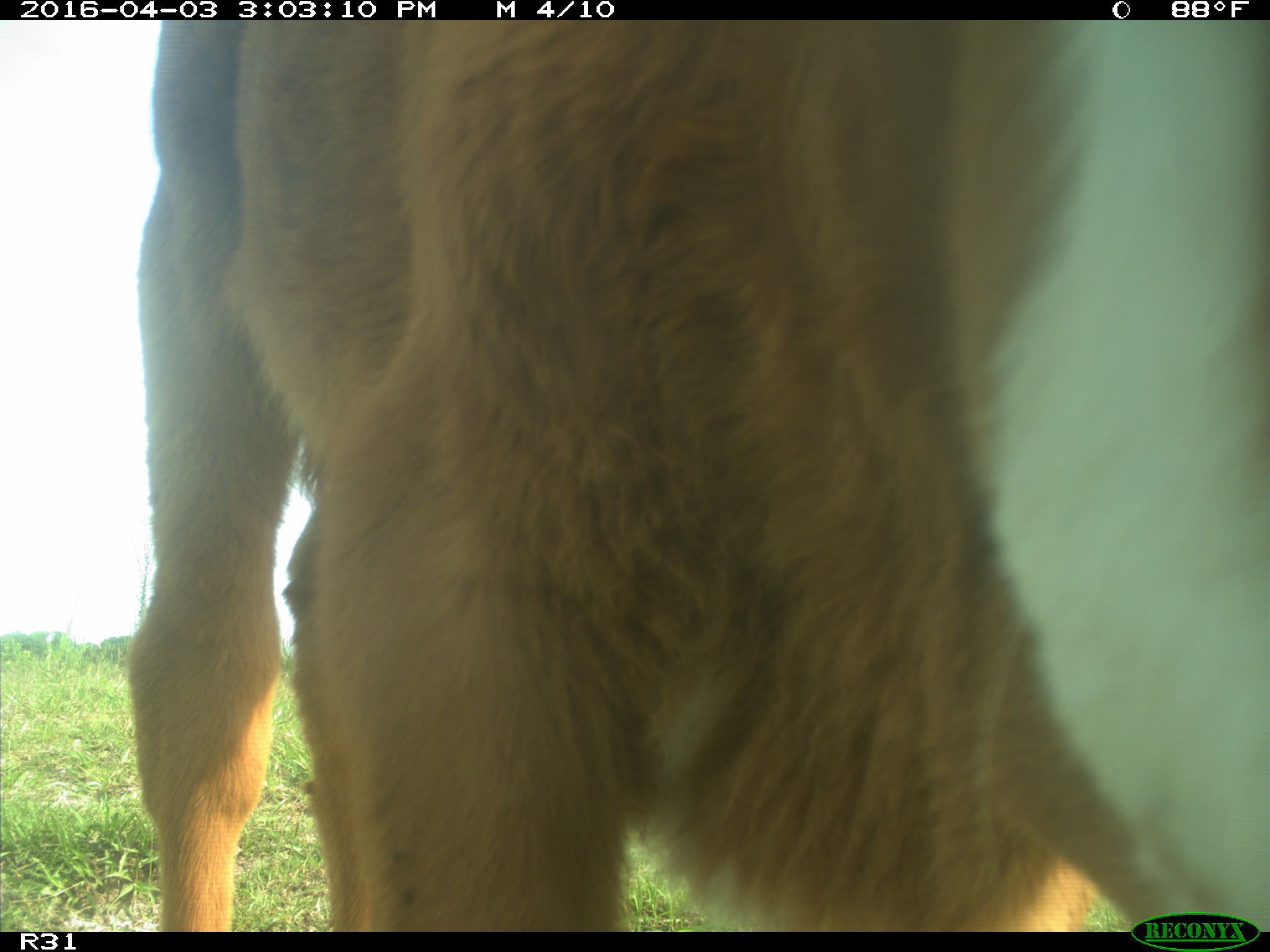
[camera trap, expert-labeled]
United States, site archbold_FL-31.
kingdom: Animalia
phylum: Chordata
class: Mammalia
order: Artiodactyla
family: Bovidae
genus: Bos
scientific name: Bos taurus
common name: domestic cow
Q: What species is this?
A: Bos taurus (domestic cow).